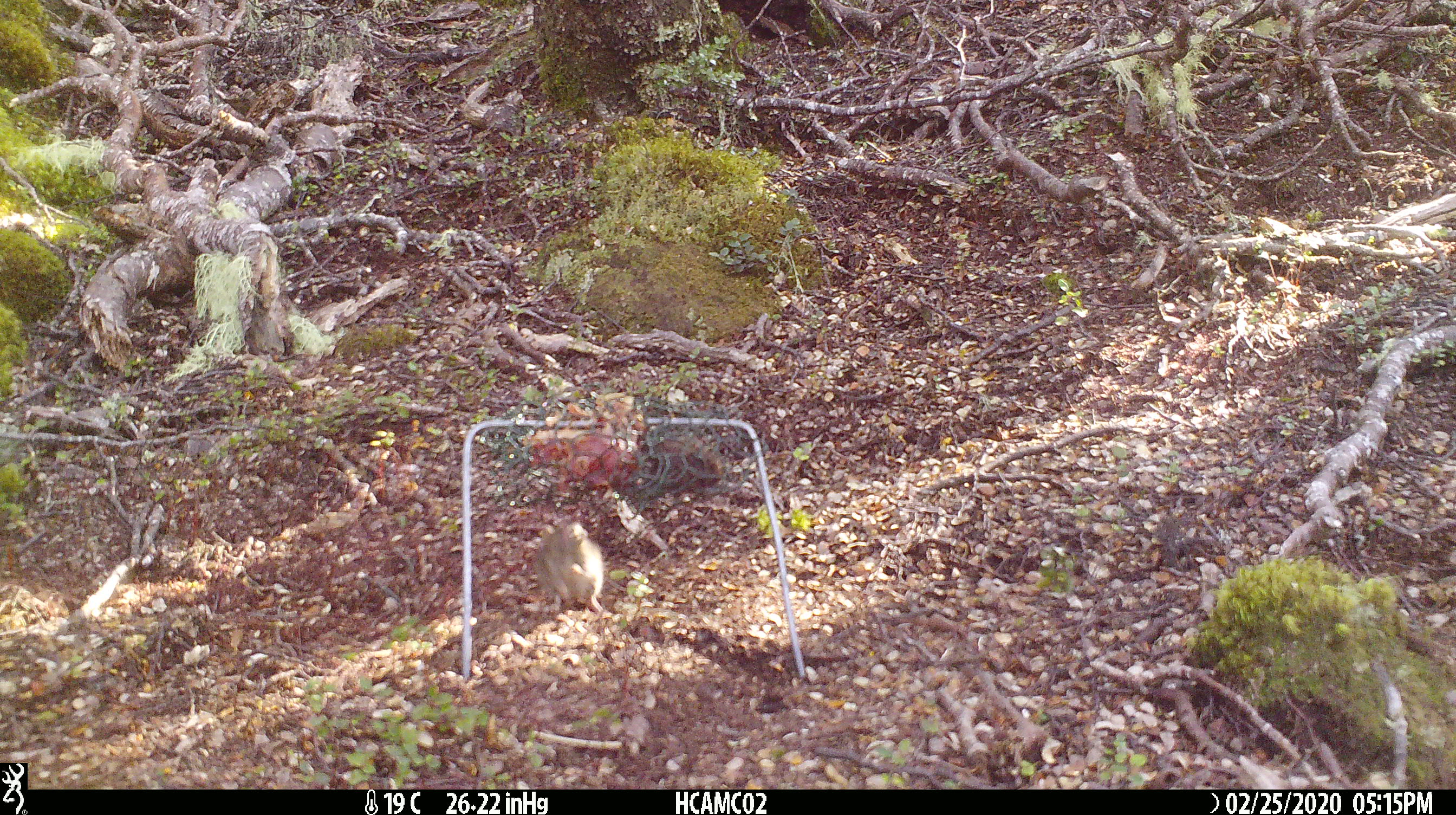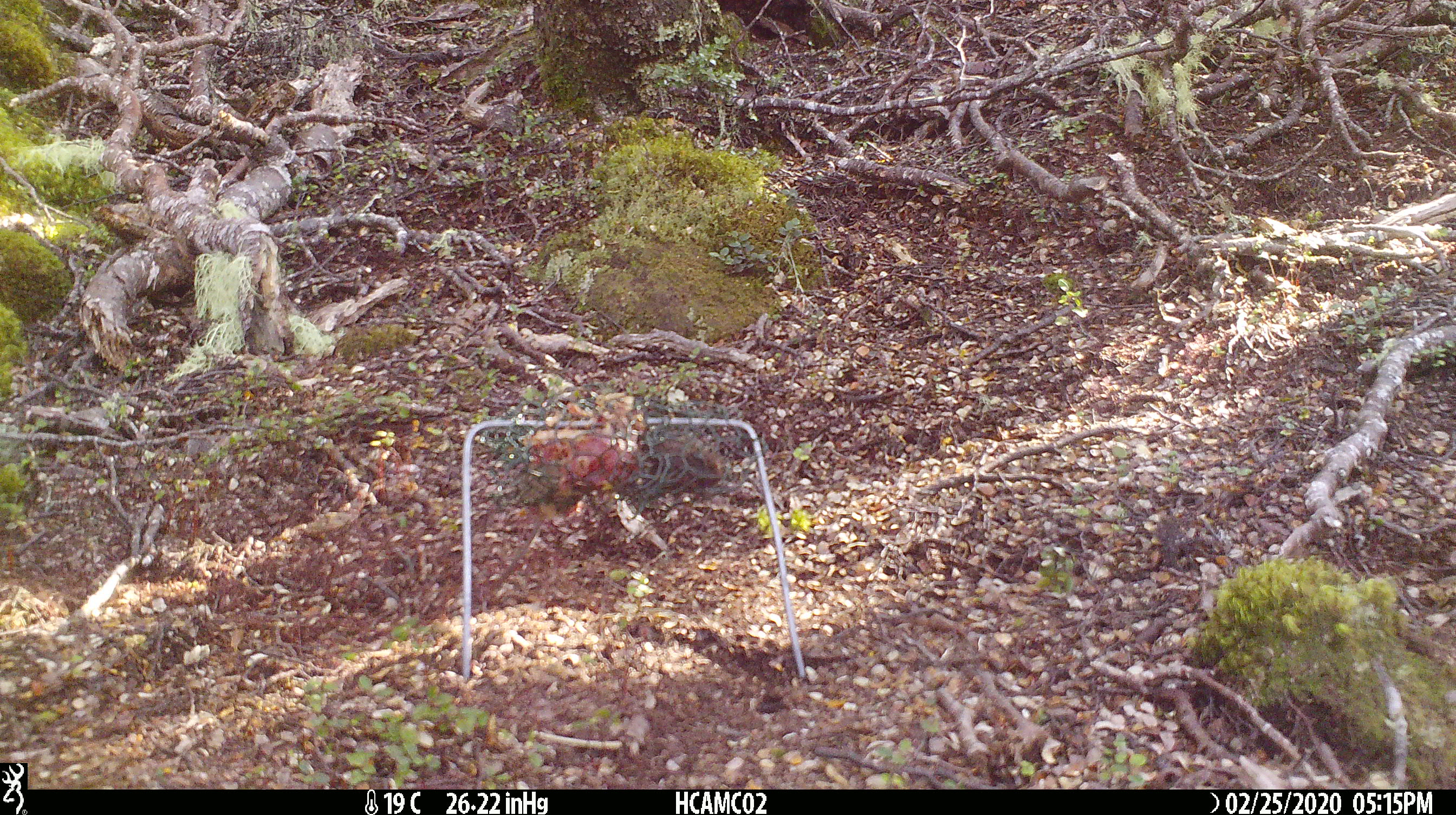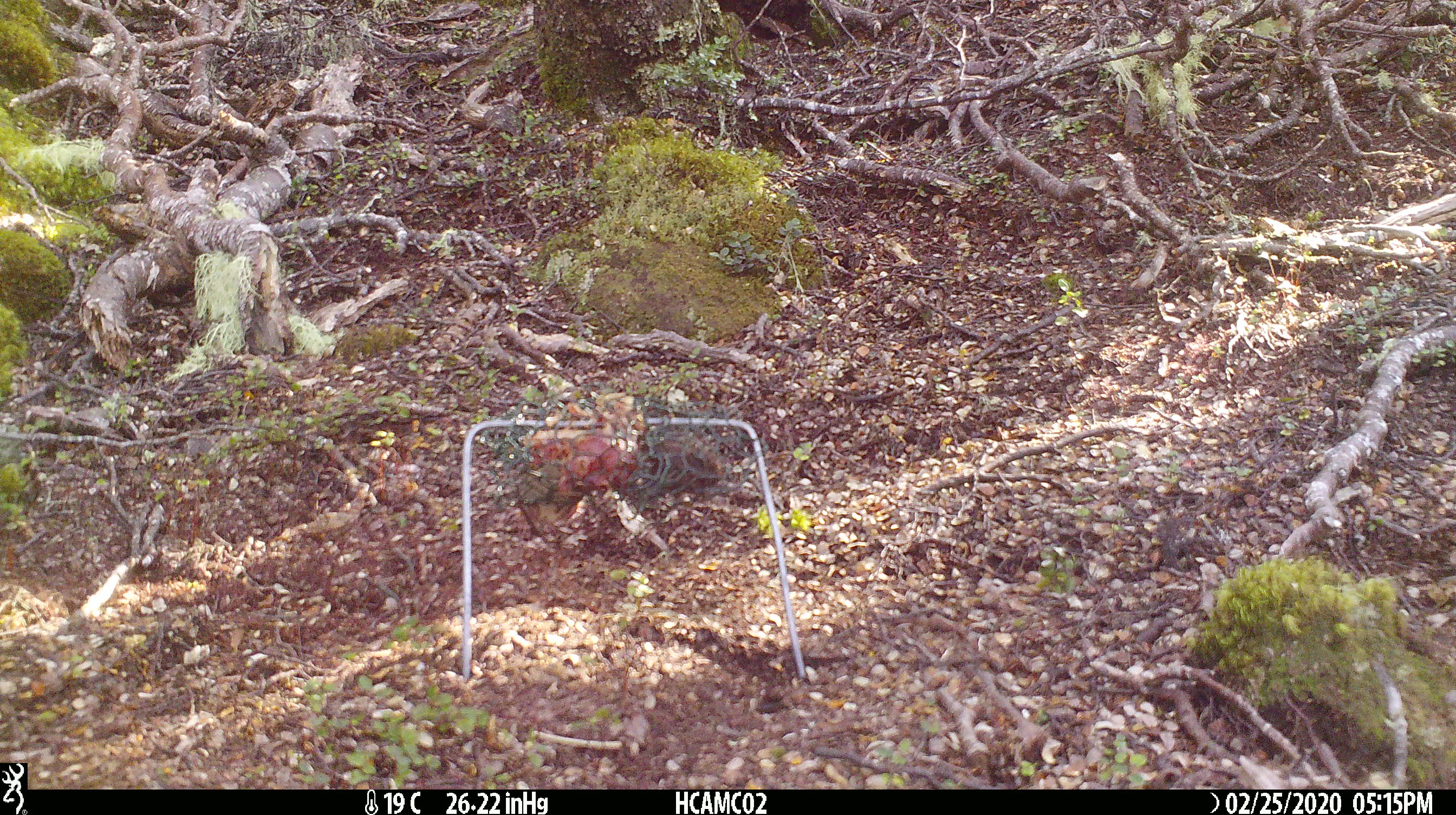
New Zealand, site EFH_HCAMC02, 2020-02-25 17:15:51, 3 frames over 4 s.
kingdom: Animalia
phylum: Chordata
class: Mammalia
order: Rodentia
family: Muridae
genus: Mus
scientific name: Mus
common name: mouse